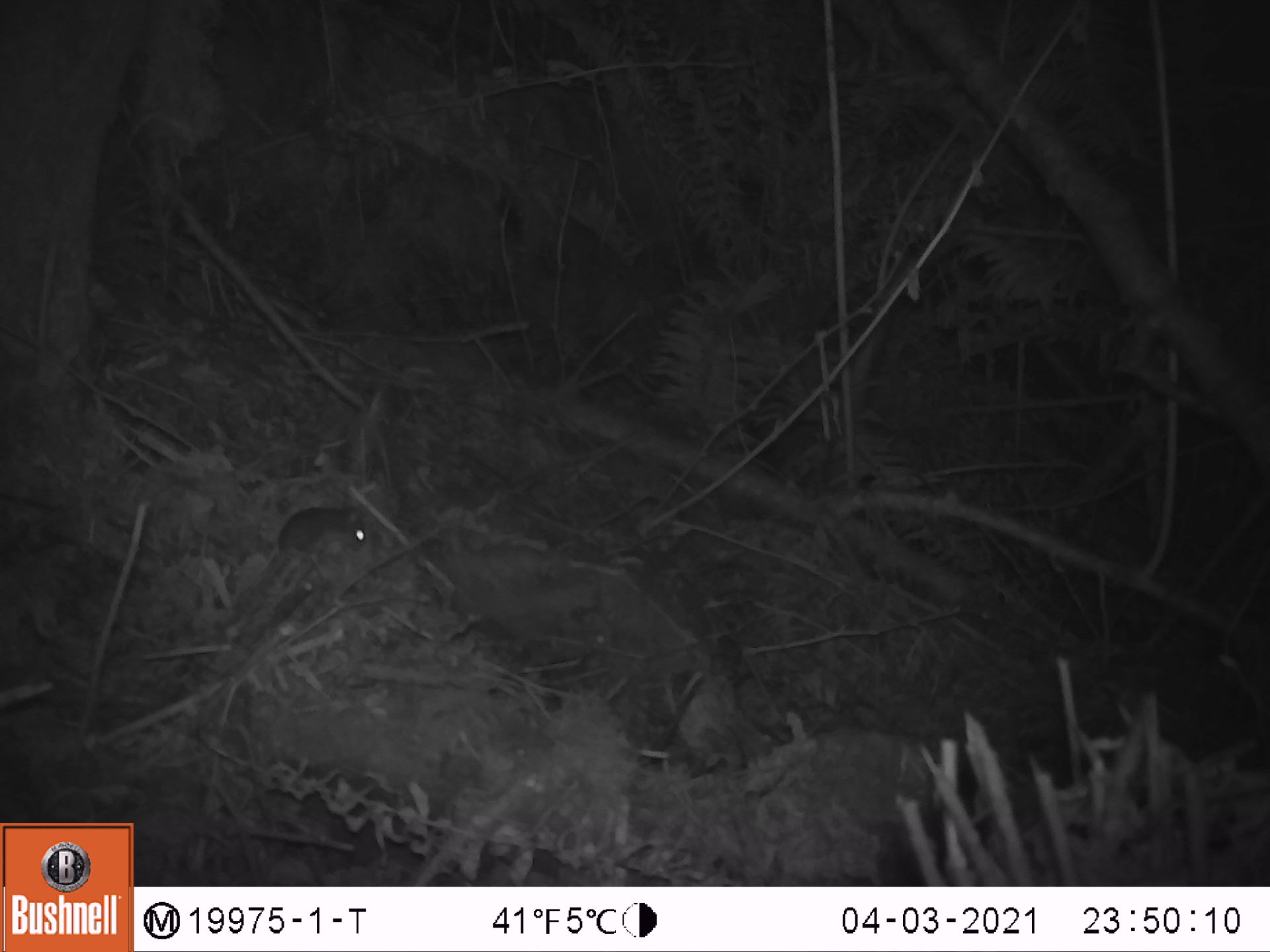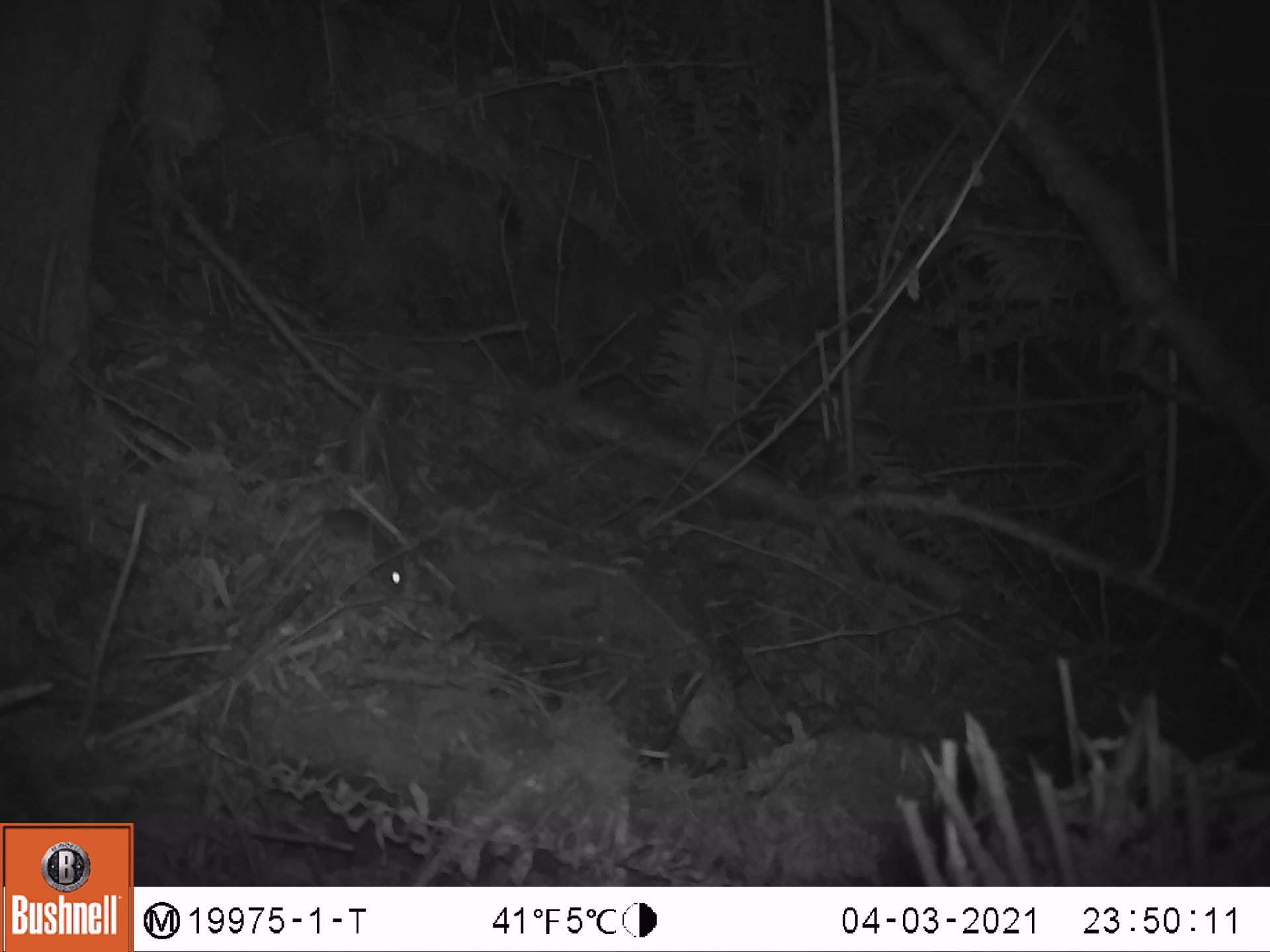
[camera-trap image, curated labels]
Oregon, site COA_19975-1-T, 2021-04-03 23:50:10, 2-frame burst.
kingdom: Animalia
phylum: Chordata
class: Mammalia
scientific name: Mammalia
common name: small mammal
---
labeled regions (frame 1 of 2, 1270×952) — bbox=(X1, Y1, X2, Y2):
small mammal: bbox=(241, 503, 381, 605)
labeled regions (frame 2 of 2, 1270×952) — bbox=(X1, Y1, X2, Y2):
small mammal: bbox=(273, 501, 414, 608)